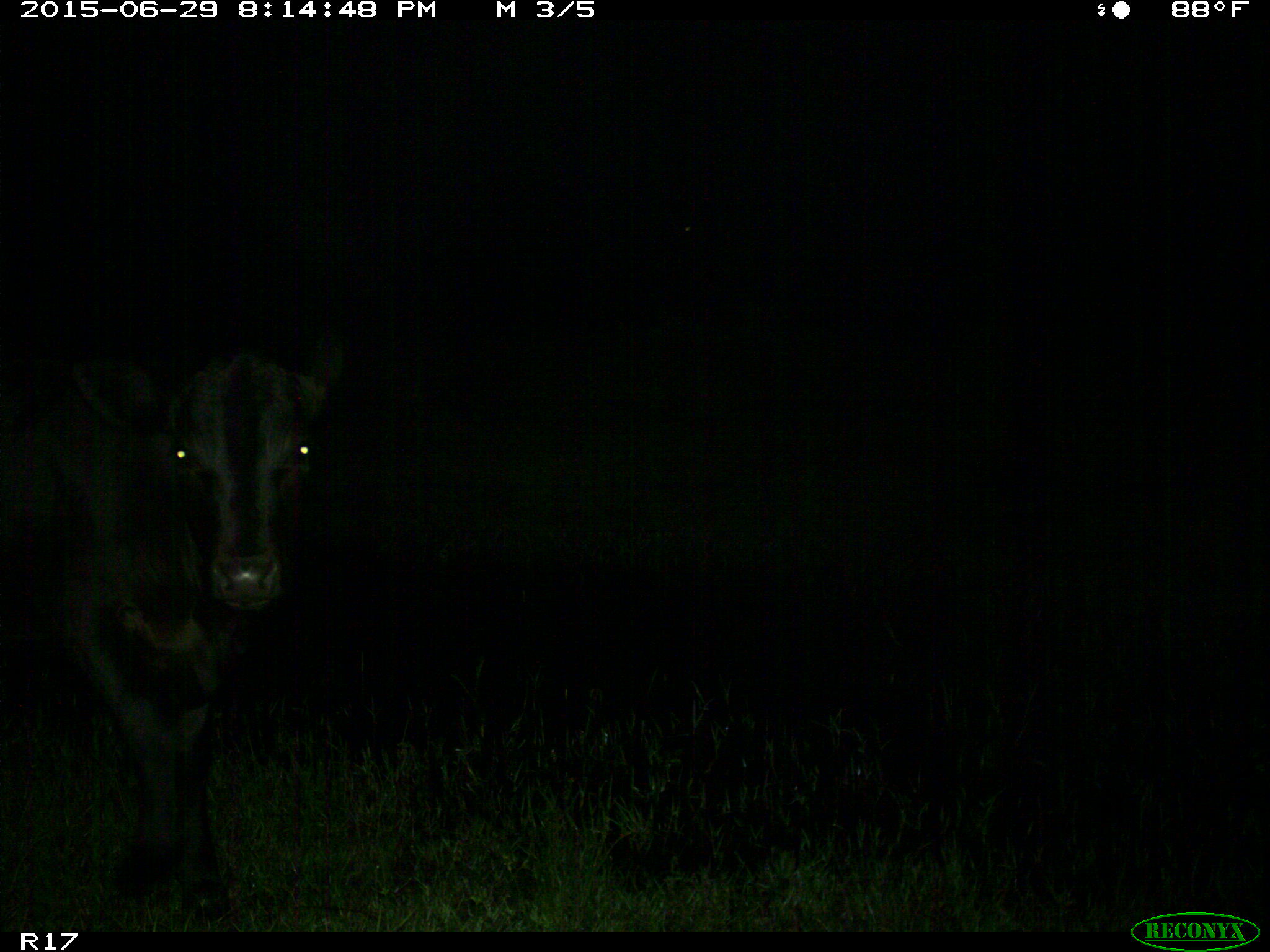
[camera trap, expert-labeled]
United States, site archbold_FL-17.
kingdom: Animalia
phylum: Chordata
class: Mammalia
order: Artiodactyla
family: Bovidae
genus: Bos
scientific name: Bos taurus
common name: domestic cow